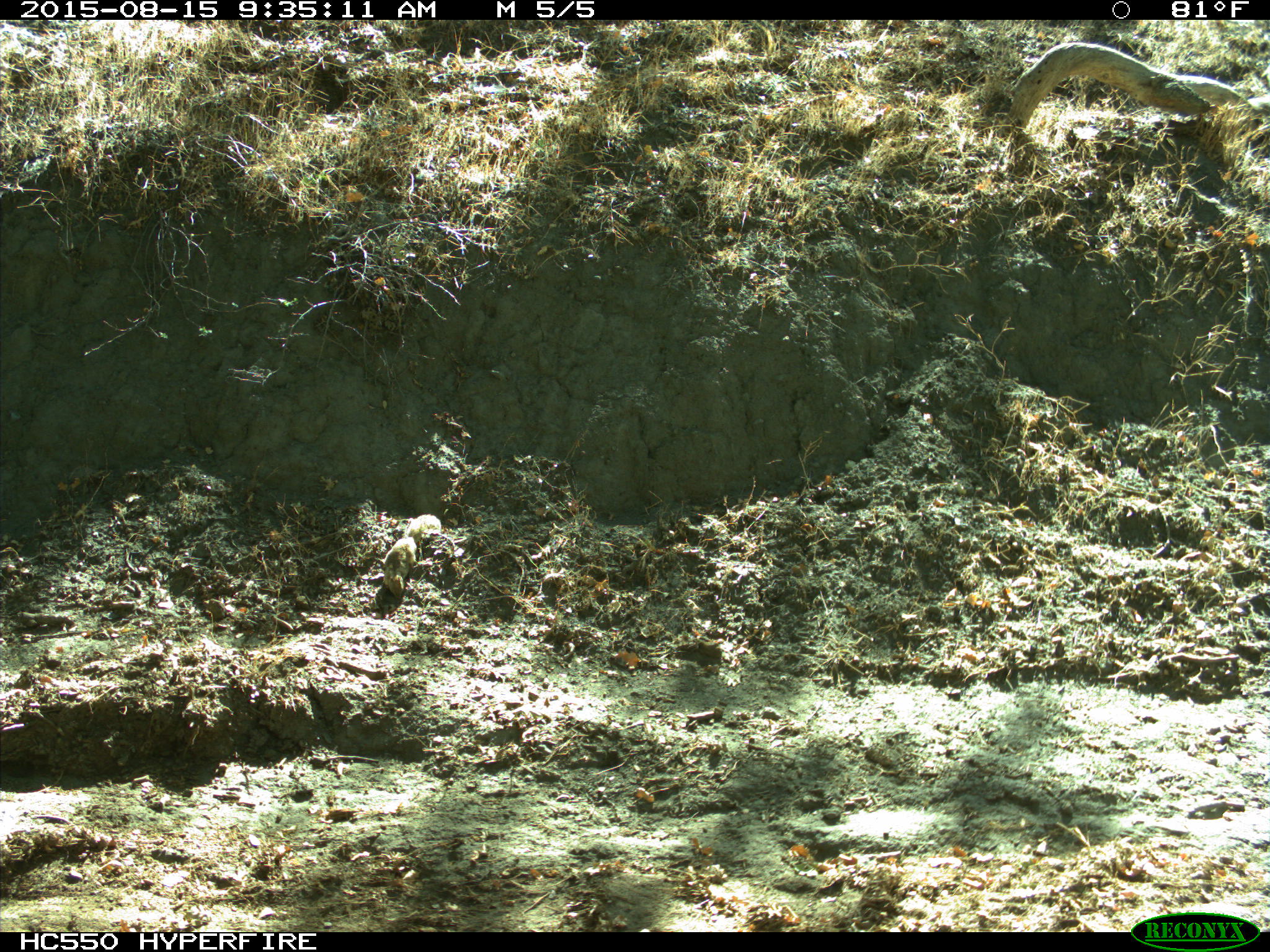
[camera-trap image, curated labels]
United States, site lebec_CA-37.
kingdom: Animalia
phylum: Chordata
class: Mammalia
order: Rodentia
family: Sciuridae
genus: Otospermophilus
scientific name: Otospermophilus beecheyi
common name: california ground squirrel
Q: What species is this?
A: Otospermophilus beecheyi (california ground squirrel).